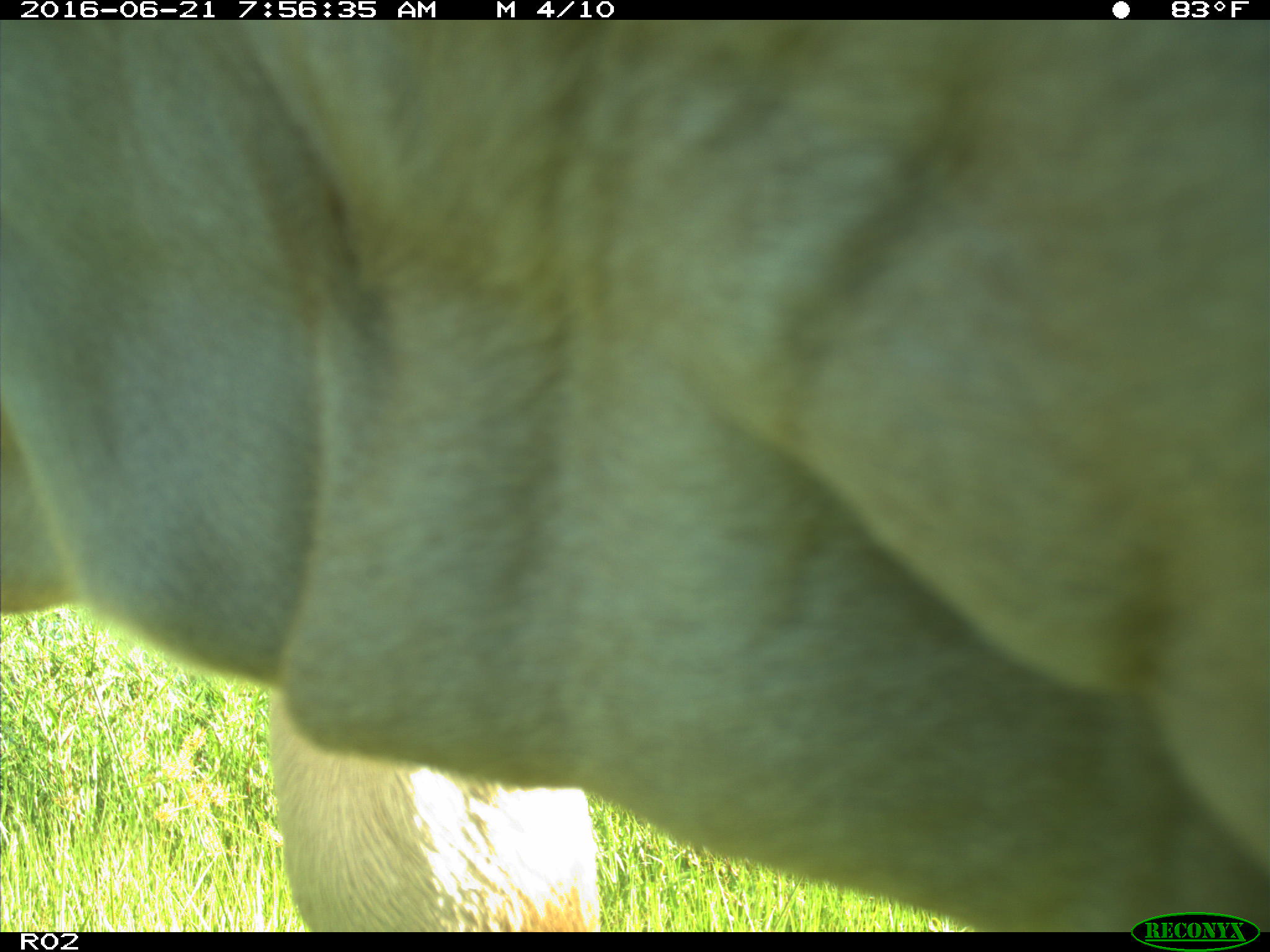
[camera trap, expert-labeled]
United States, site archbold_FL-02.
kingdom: Animalia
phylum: Chordata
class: Mammalia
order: Artiodactyla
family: Bovidae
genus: Bos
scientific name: Bos taurus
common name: domestic cow